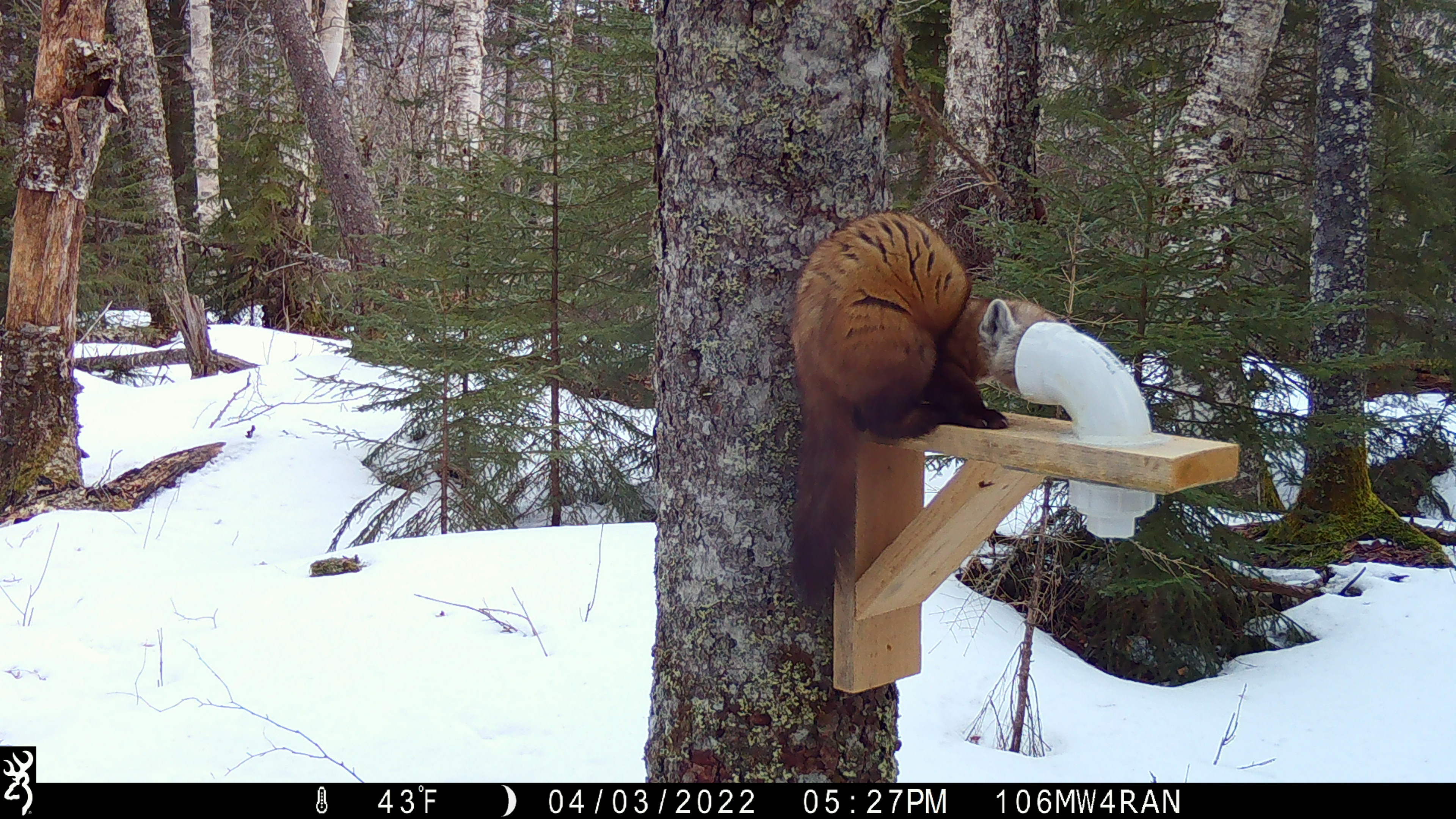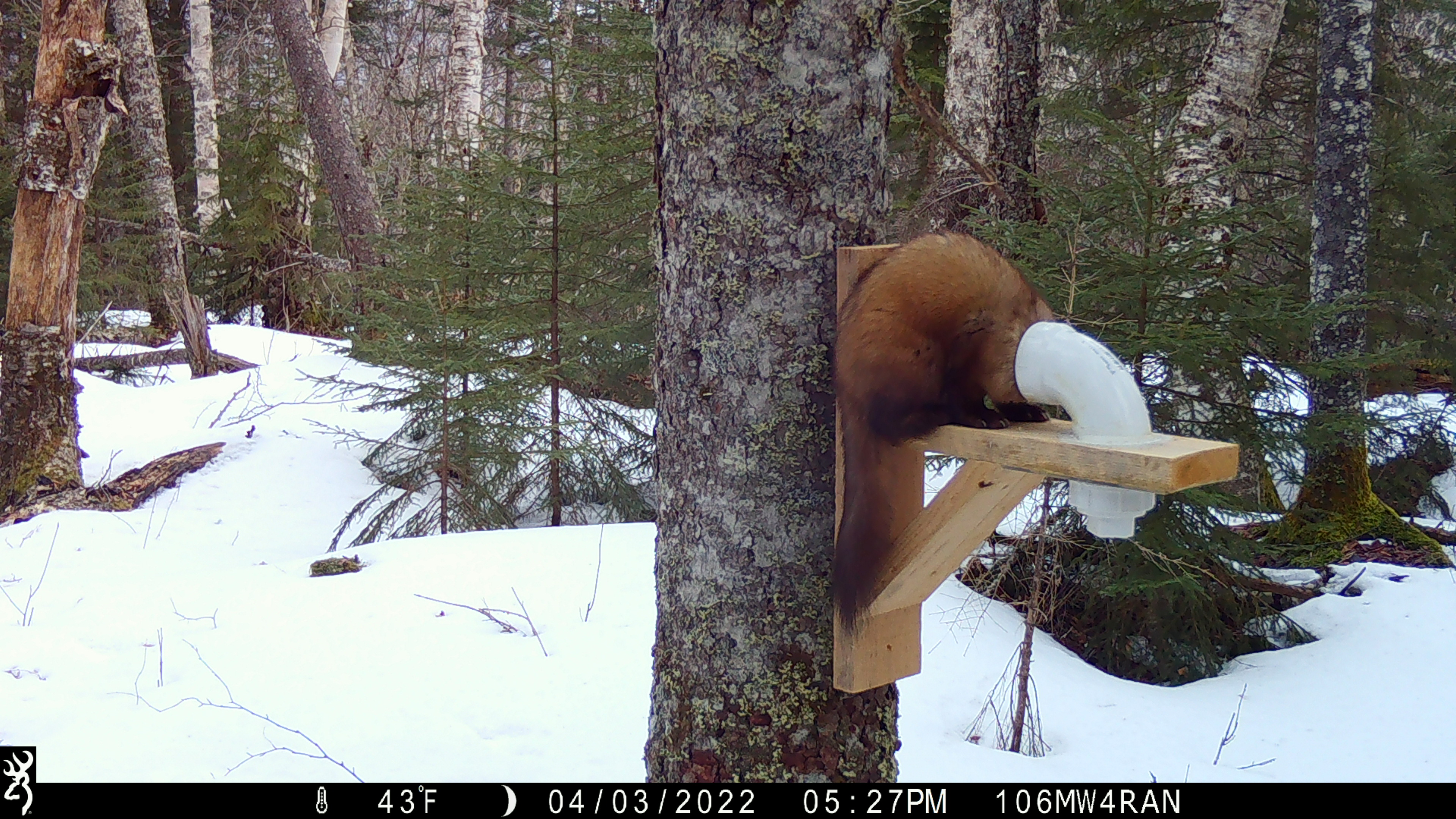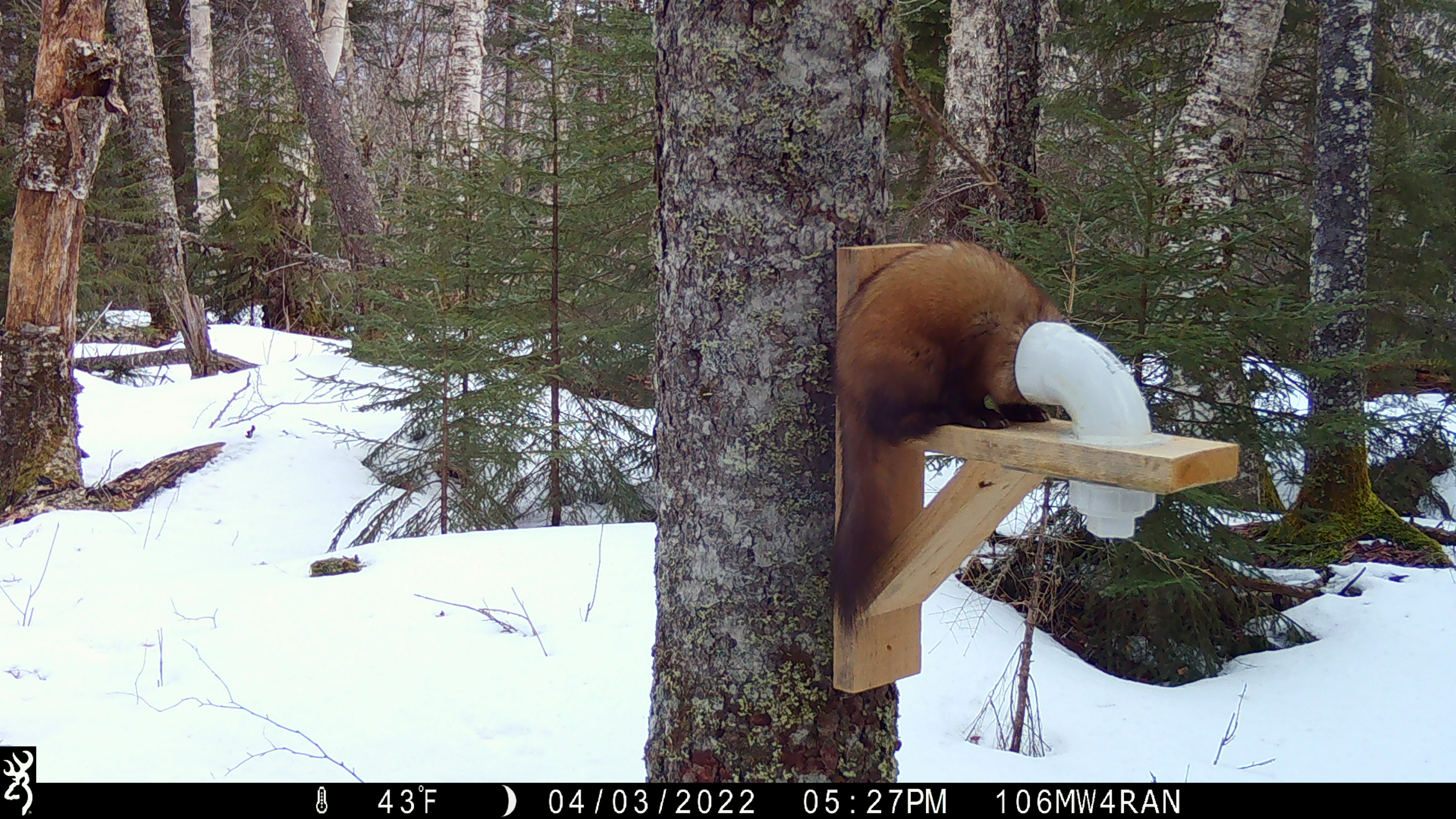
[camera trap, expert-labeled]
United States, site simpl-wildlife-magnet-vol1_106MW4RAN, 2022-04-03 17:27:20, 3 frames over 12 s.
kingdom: Animalia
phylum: Chordata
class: Mammalia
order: Carnivora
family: Mustelidae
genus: Martes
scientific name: Martes americana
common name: american marten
American marten (Martes americana).